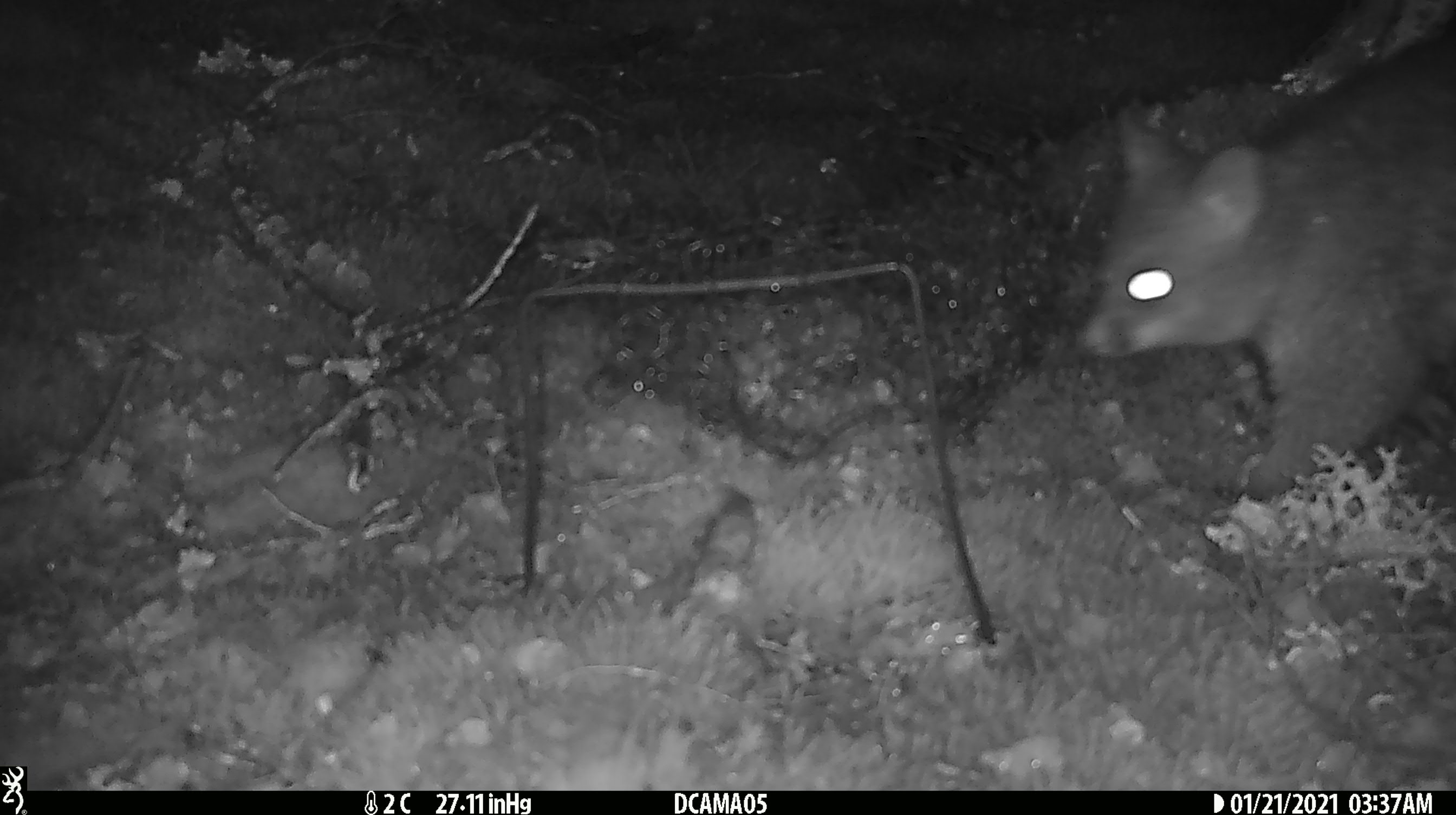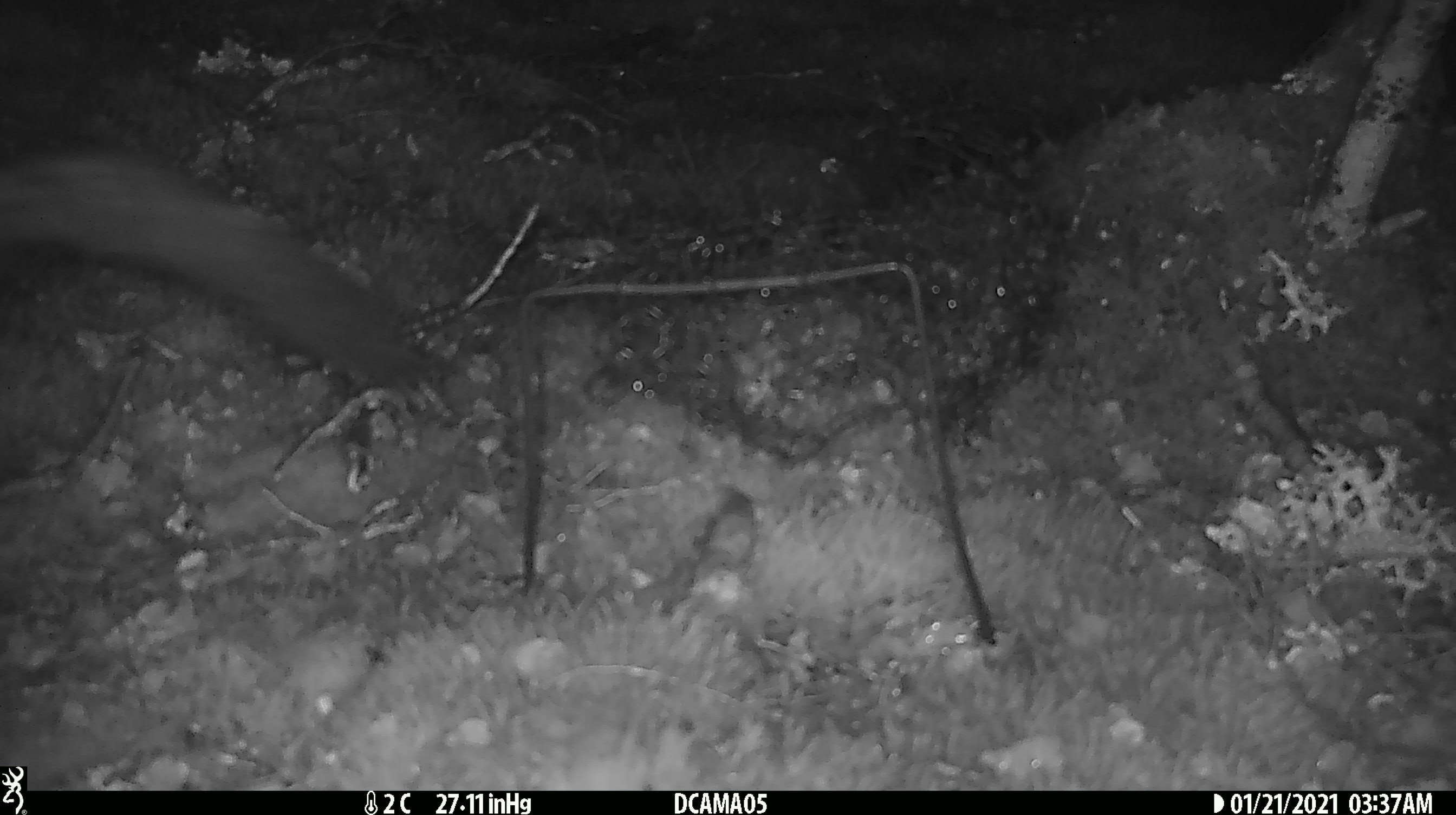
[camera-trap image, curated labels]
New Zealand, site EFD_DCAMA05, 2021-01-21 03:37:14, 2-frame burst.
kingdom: Animalia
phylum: Chordata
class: Mammalia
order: Diprotodontia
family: Phalangeridae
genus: Trichosurus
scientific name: Trichosurus vulpecula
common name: common brushtail possum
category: possum